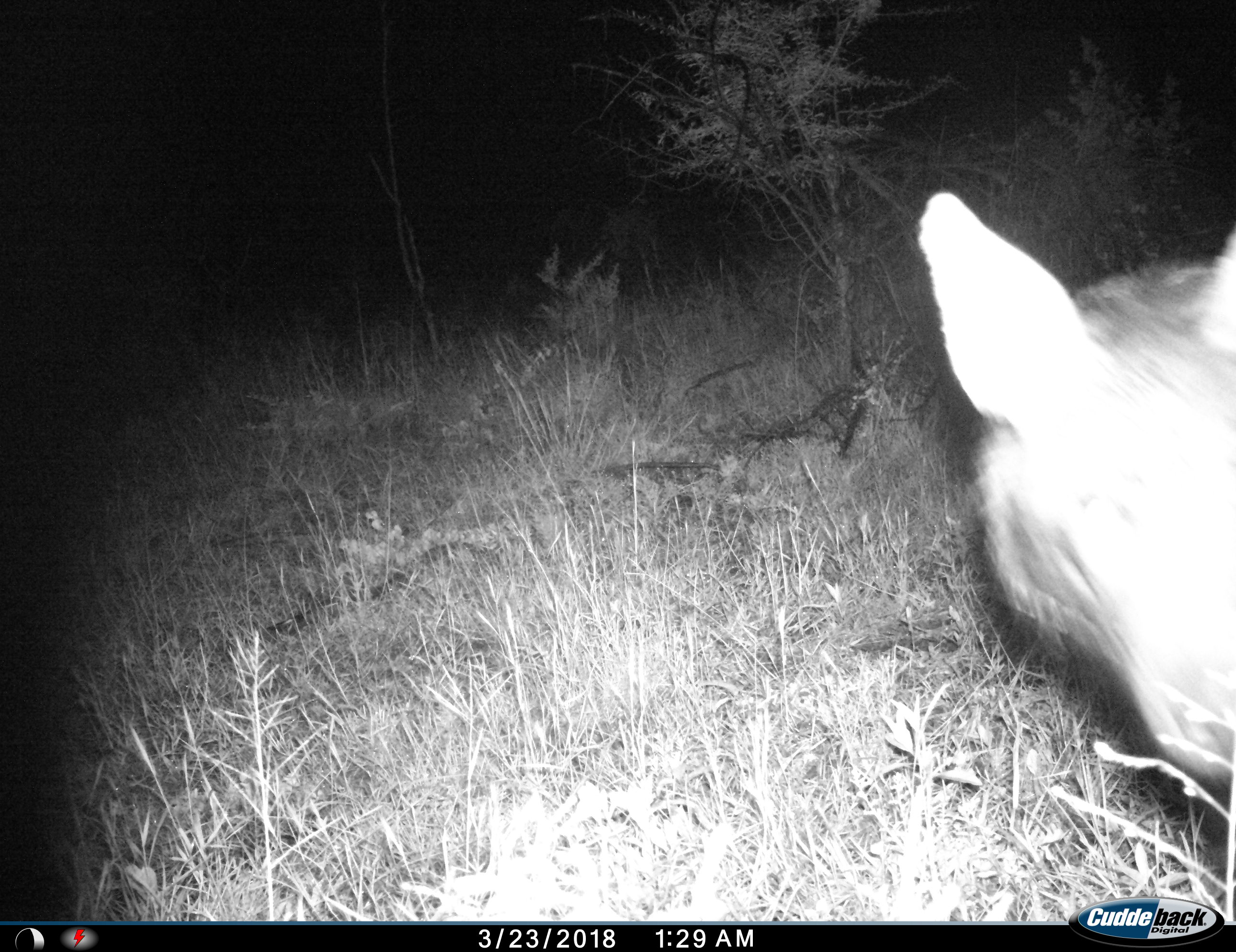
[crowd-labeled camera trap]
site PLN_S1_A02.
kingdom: Animalia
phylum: Chordata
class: Mammalia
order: Carnivora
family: Hyaenidae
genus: Parahyaena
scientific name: Parahyaena brunnea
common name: brown hyena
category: hyenabrown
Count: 1.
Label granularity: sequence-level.